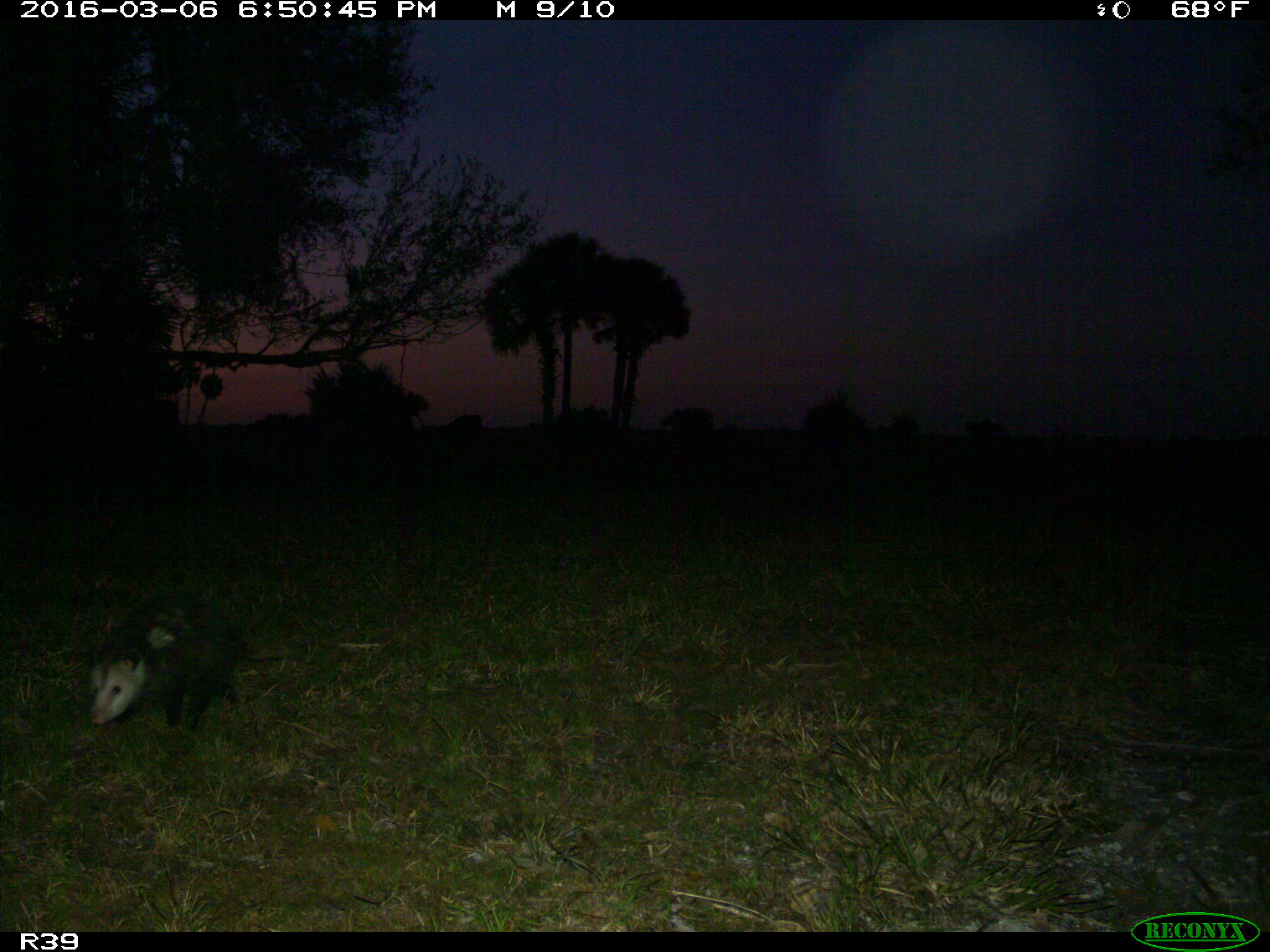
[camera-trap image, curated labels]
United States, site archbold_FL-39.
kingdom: Animalia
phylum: Chordata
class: Mammalia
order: Didelphimorphia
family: Didelphidae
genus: Didelphis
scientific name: Didelphis virginiana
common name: virginia opossum